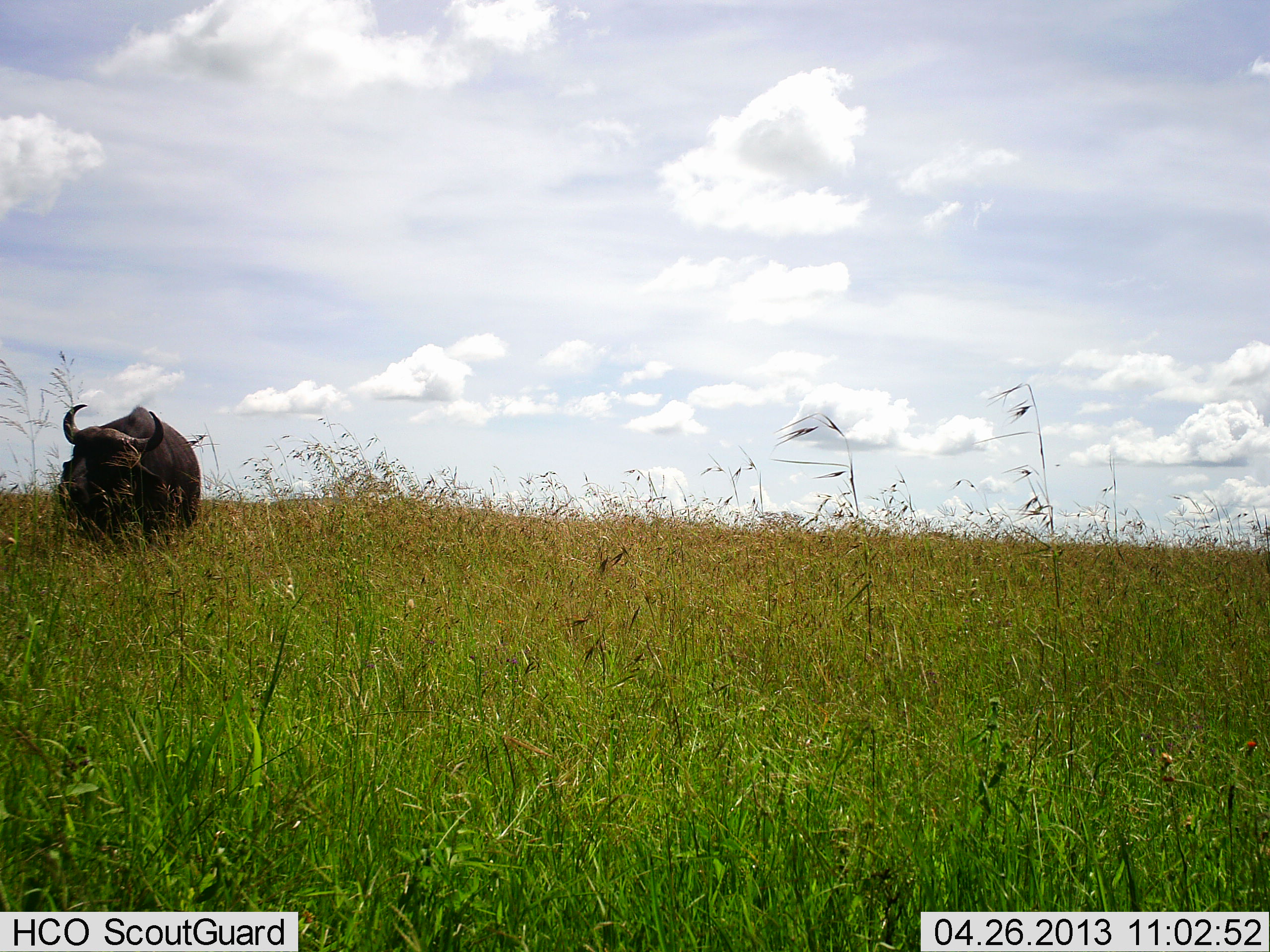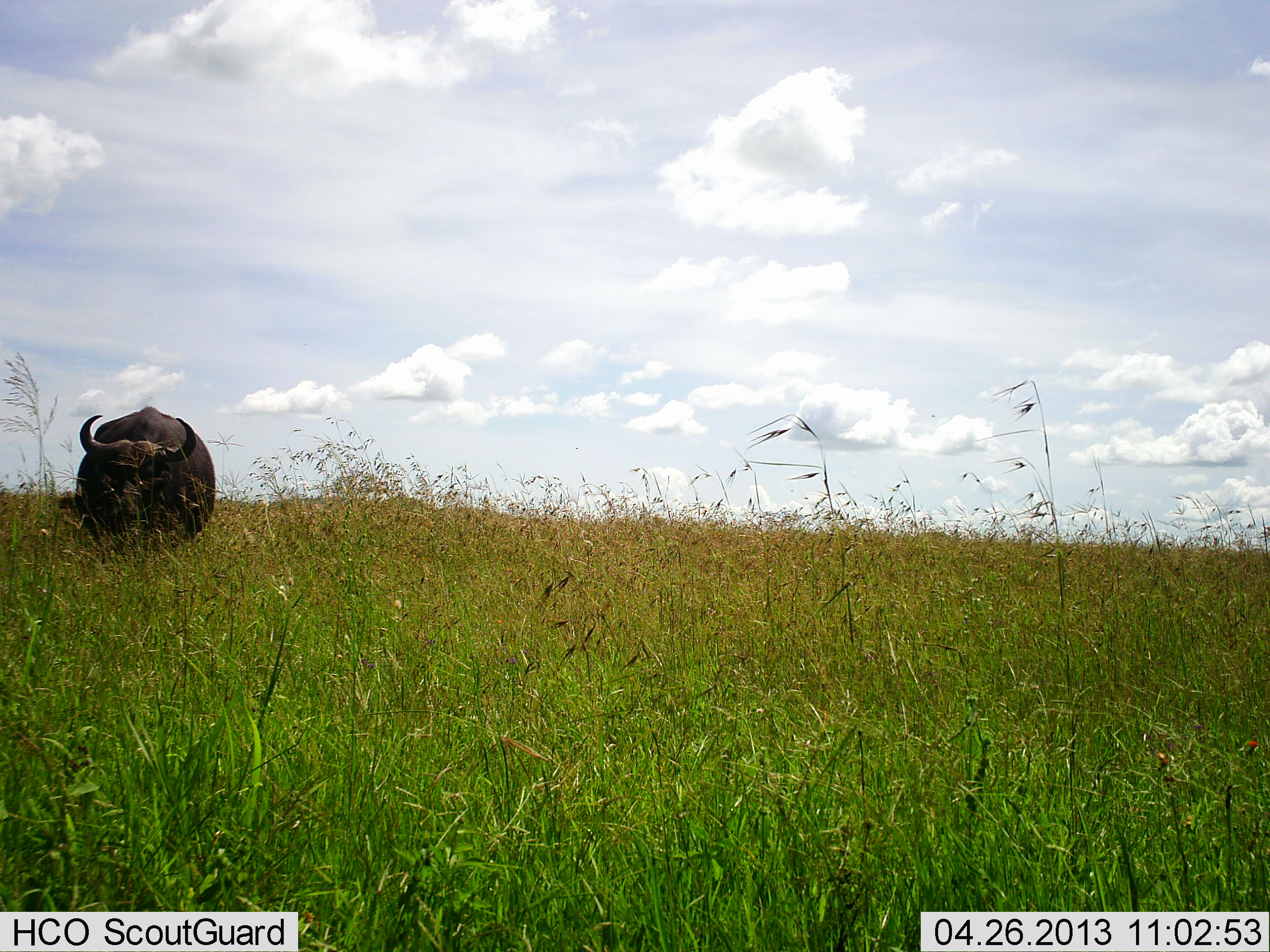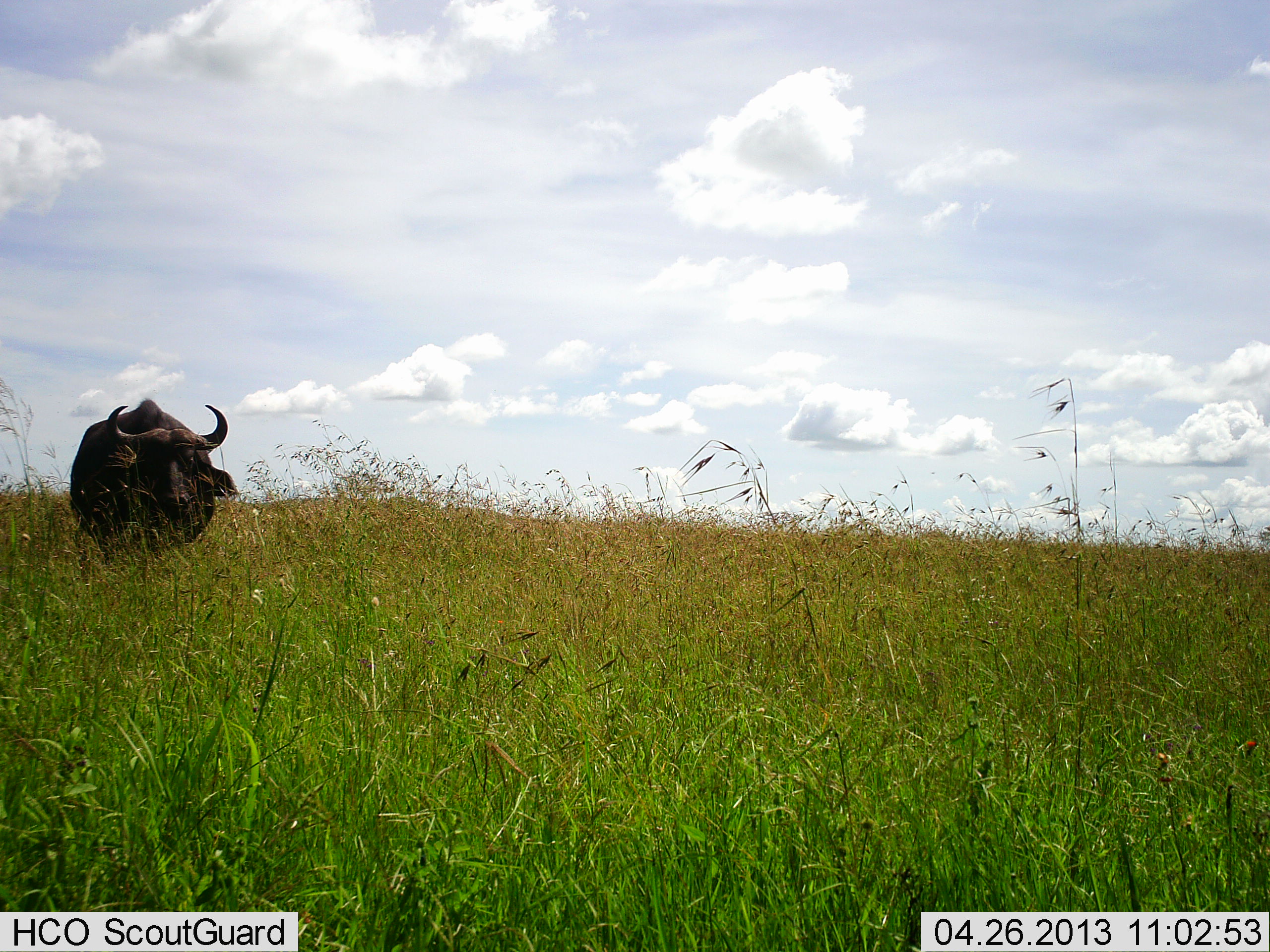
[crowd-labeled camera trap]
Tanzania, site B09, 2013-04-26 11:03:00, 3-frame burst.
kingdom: Animalia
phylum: Chordata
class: Mammalia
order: Artiodactyla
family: Bovidae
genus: Syncerus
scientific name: Syncerus caffer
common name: cape buffalo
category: buffalo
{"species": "buffalo (cape buffalo) (Syncerus caffer)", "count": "1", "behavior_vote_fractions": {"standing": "27%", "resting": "0%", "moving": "69%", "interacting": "0%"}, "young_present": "0%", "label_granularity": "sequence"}